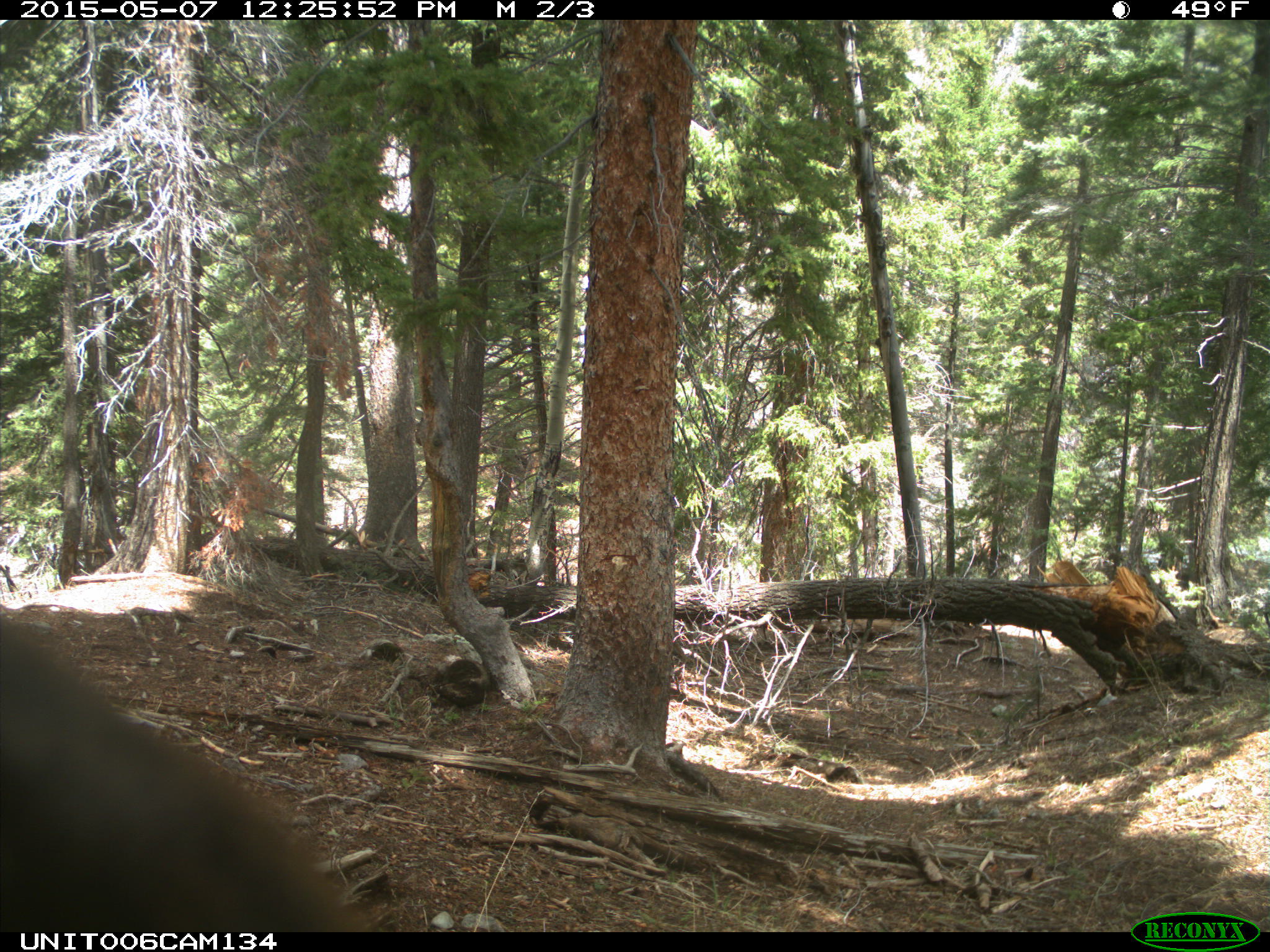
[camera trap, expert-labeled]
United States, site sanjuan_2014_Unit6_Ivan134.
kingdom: Animalia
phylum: Chordata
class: Mammalia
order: Carnivora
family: Ursidae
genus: Ursus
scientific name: Ursus americanus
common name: american black bear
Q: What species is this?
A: Ursus americanus (american black bear).